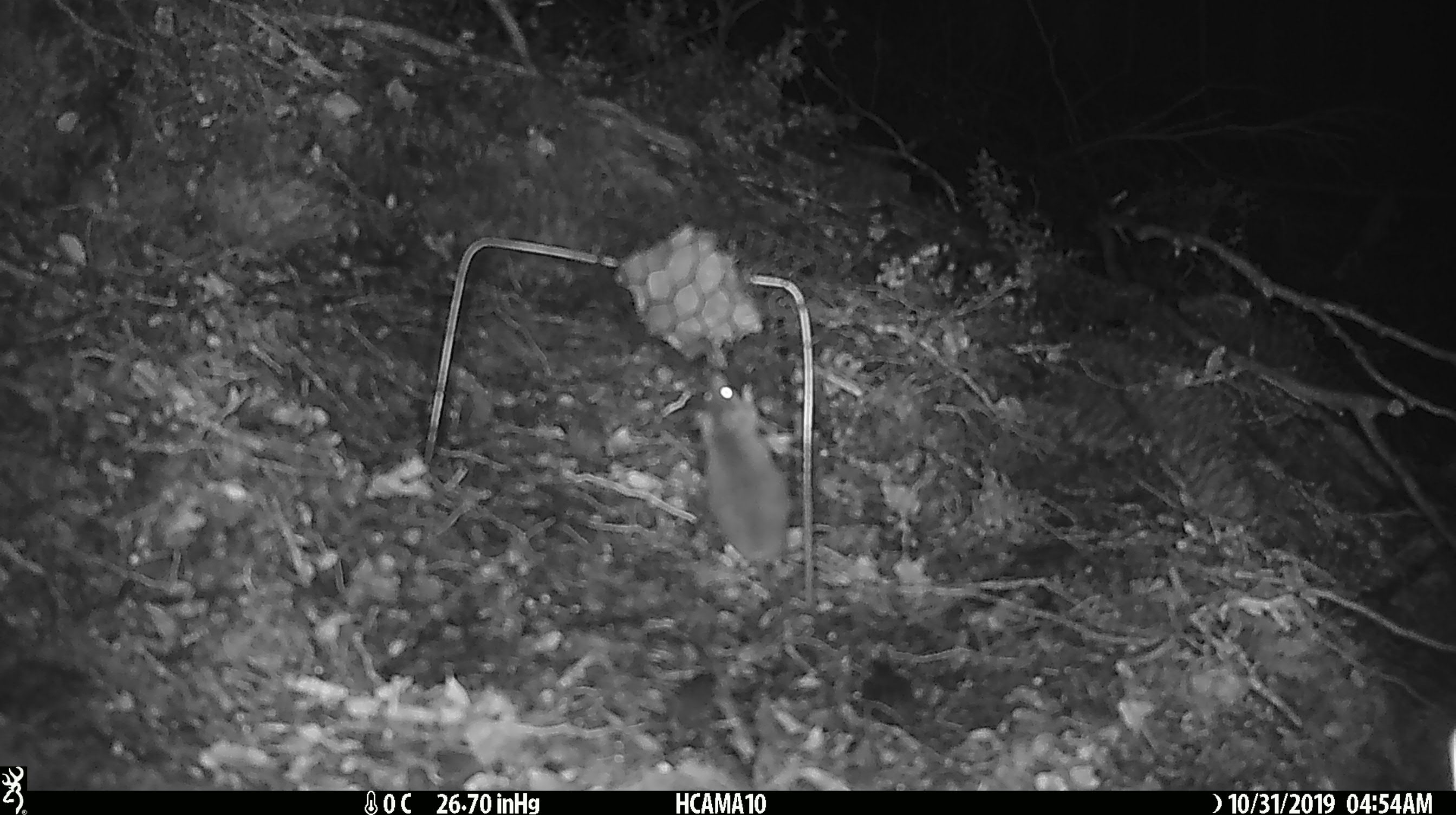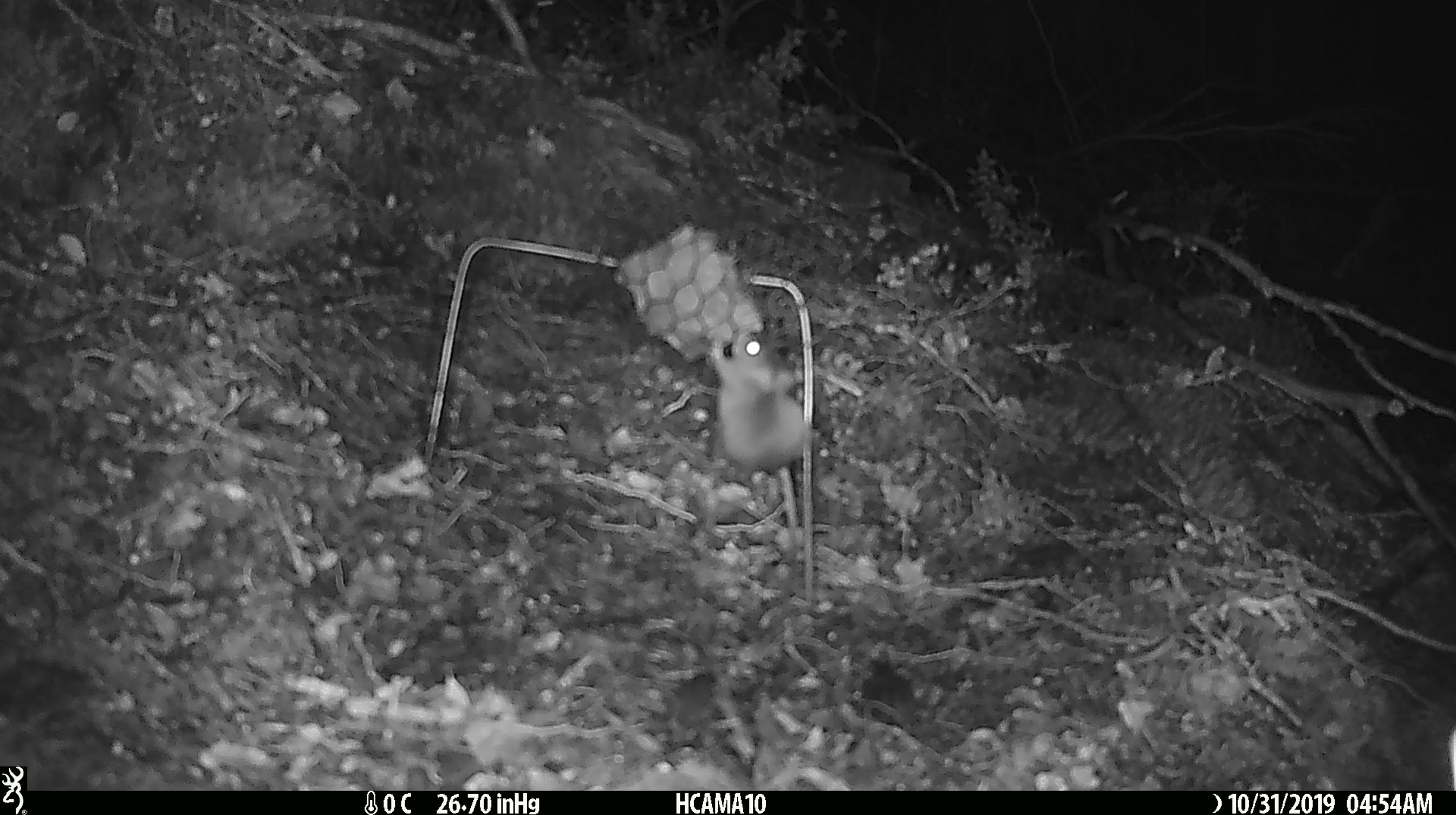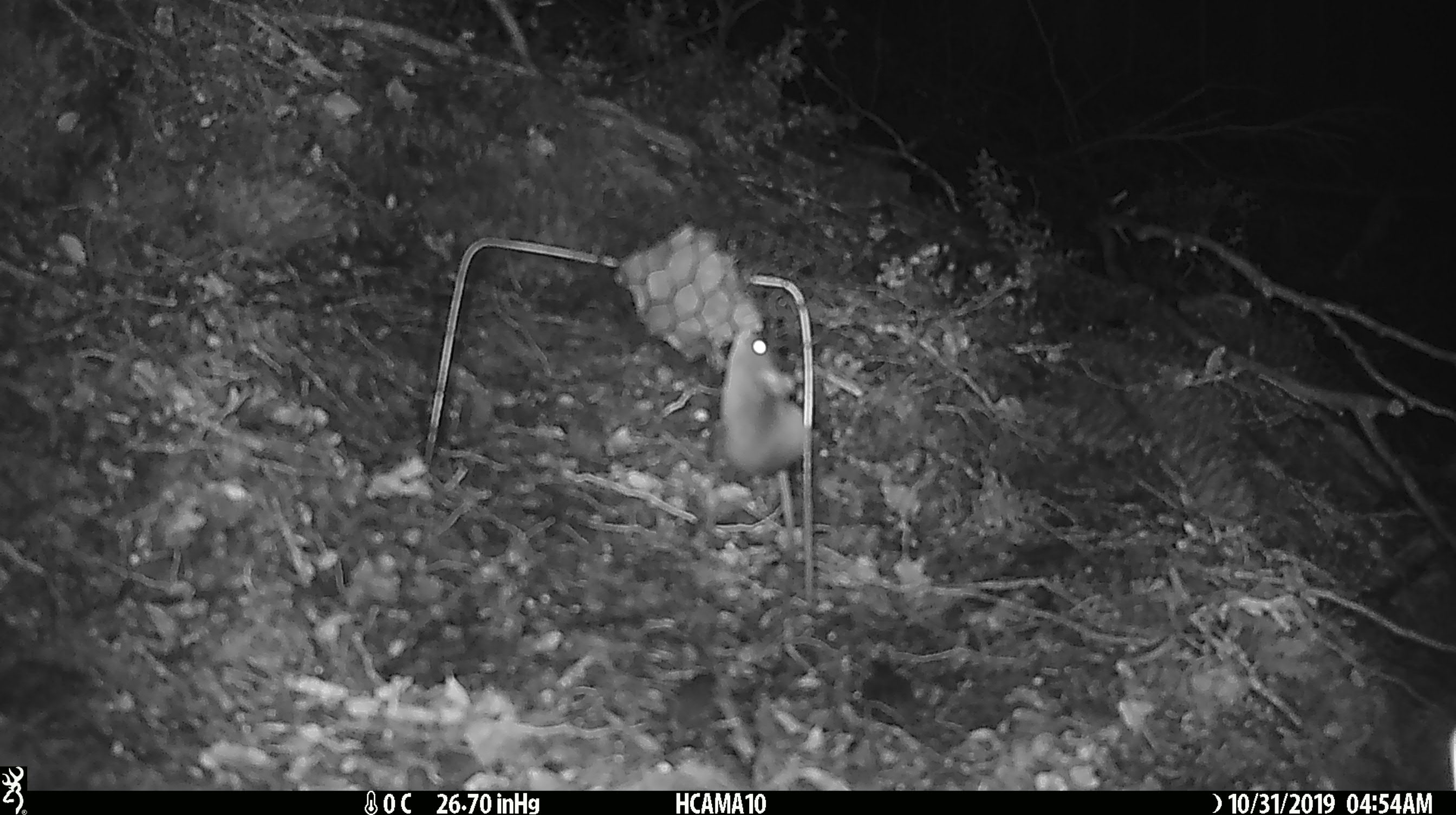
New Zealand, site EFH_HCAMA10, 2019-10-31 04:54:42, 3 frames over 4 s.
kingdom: Animalia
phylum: Chordata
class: Mammalia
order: Rodentia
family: Muridae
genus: Mus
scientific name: Mus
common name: mouse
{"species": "mouse (Mus)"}